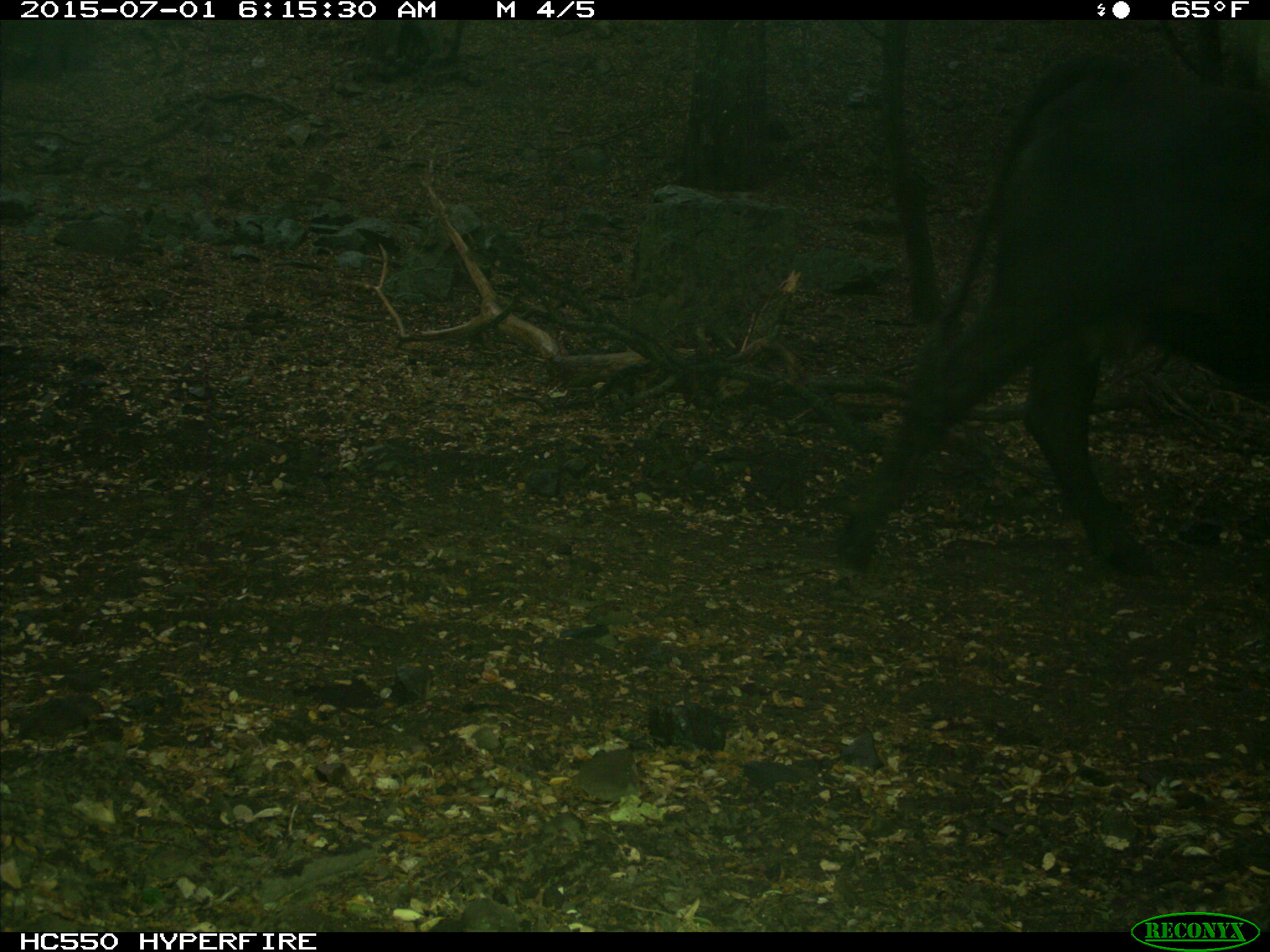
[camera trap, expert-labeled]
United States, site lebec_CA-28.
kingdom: Animalia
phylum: Chordata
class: Mammalia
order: Artiodactyla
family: Bovidae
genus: Bos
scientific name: Bos taurus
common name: domestic cow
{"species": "Bos taurus (domestic cow)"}